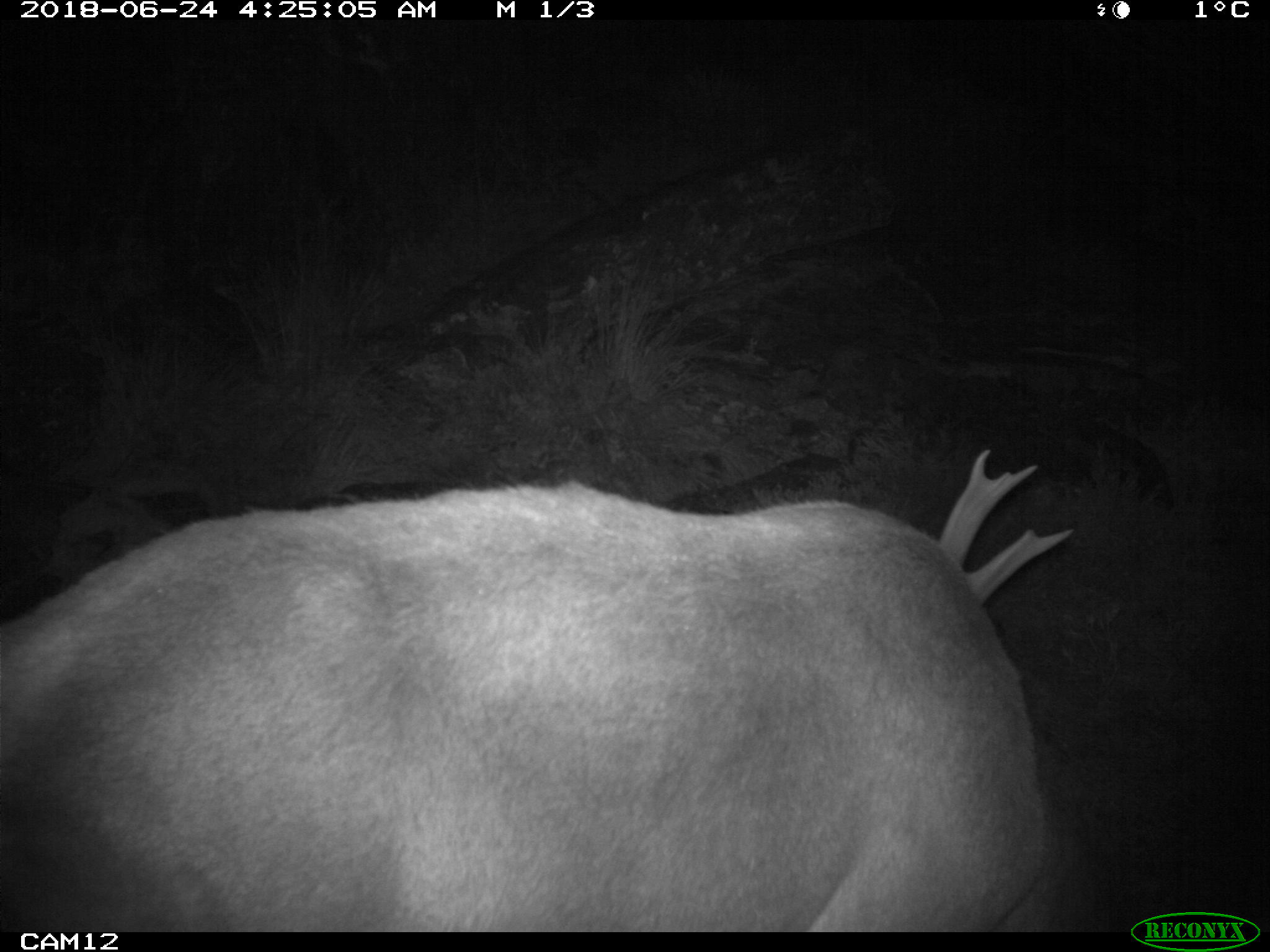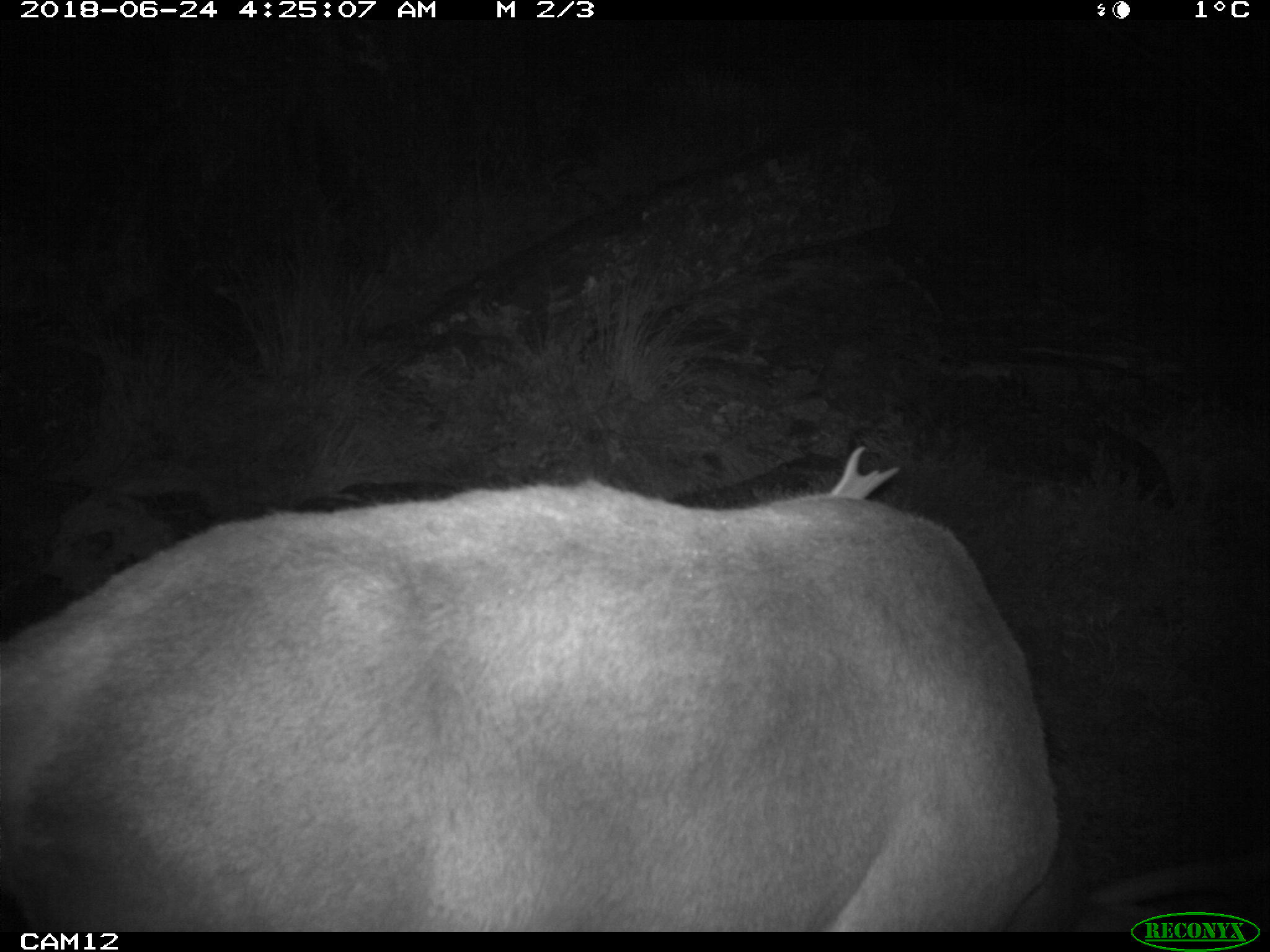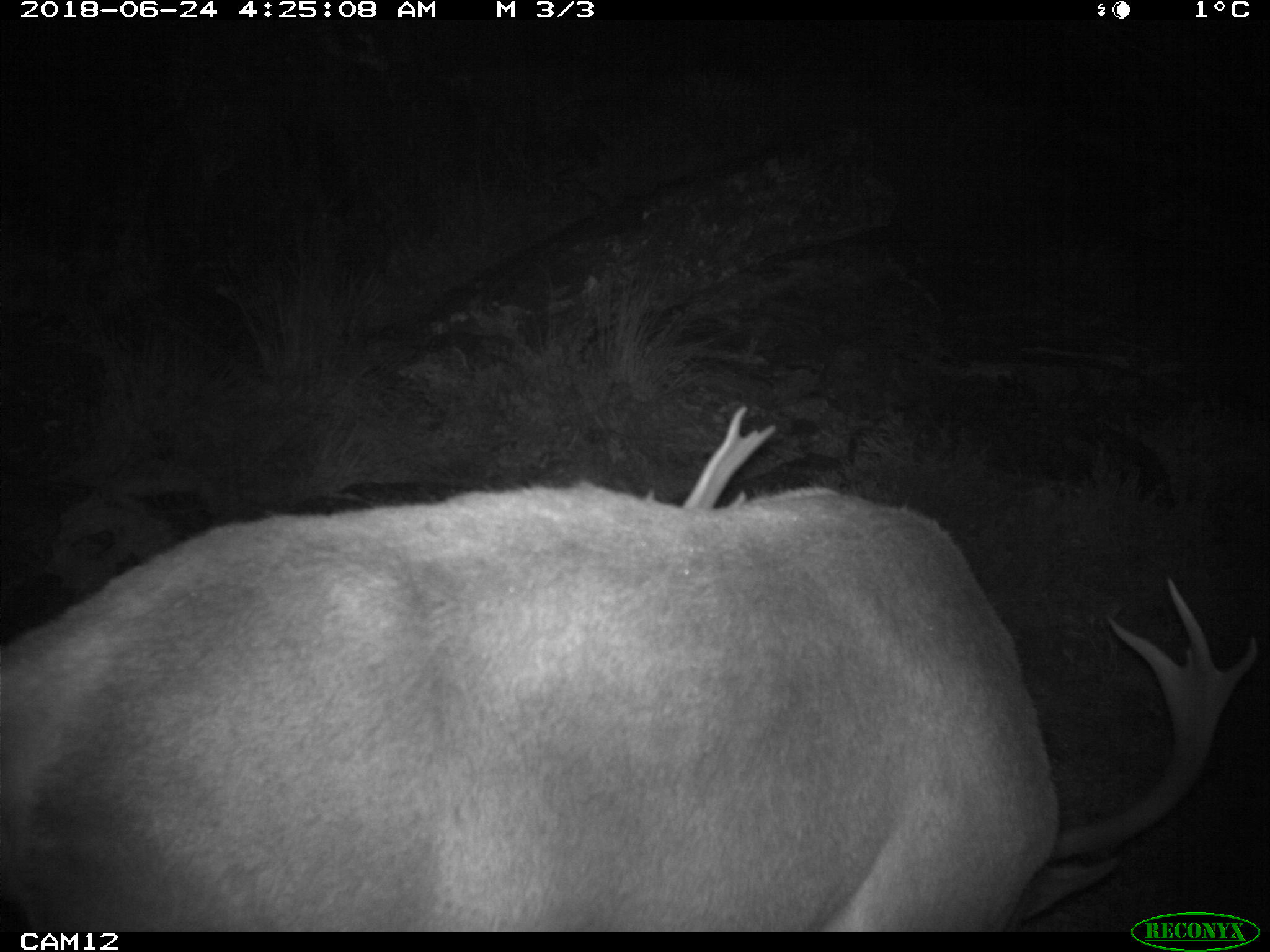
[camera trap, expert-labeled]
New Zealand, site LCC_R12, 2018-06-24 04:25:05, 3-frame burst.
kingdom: Animalia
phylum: Chordata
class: Mammalia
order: Artiodactyla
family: Cervidae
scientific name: Cervidae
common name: deer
Deer (Cervidae).